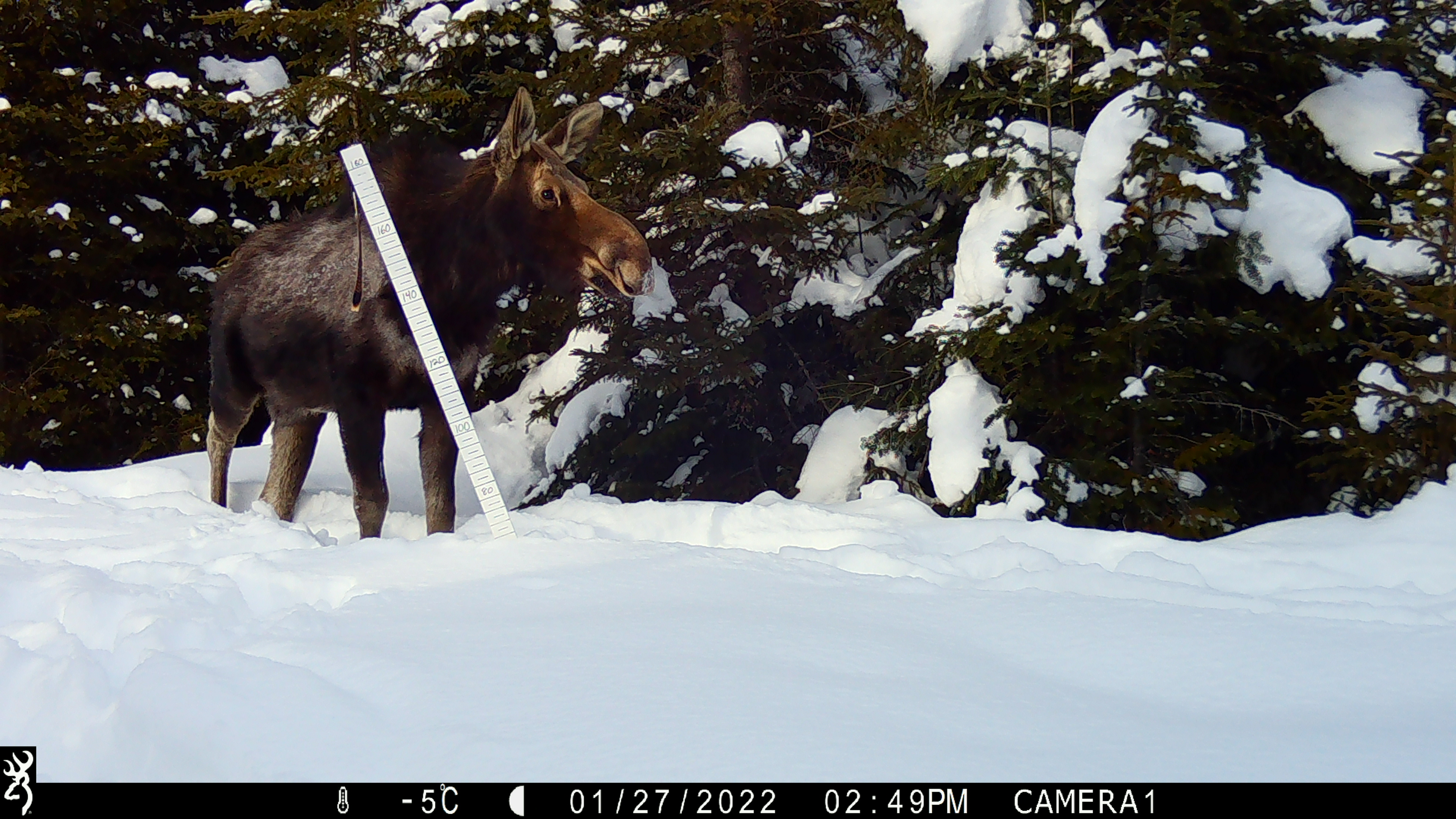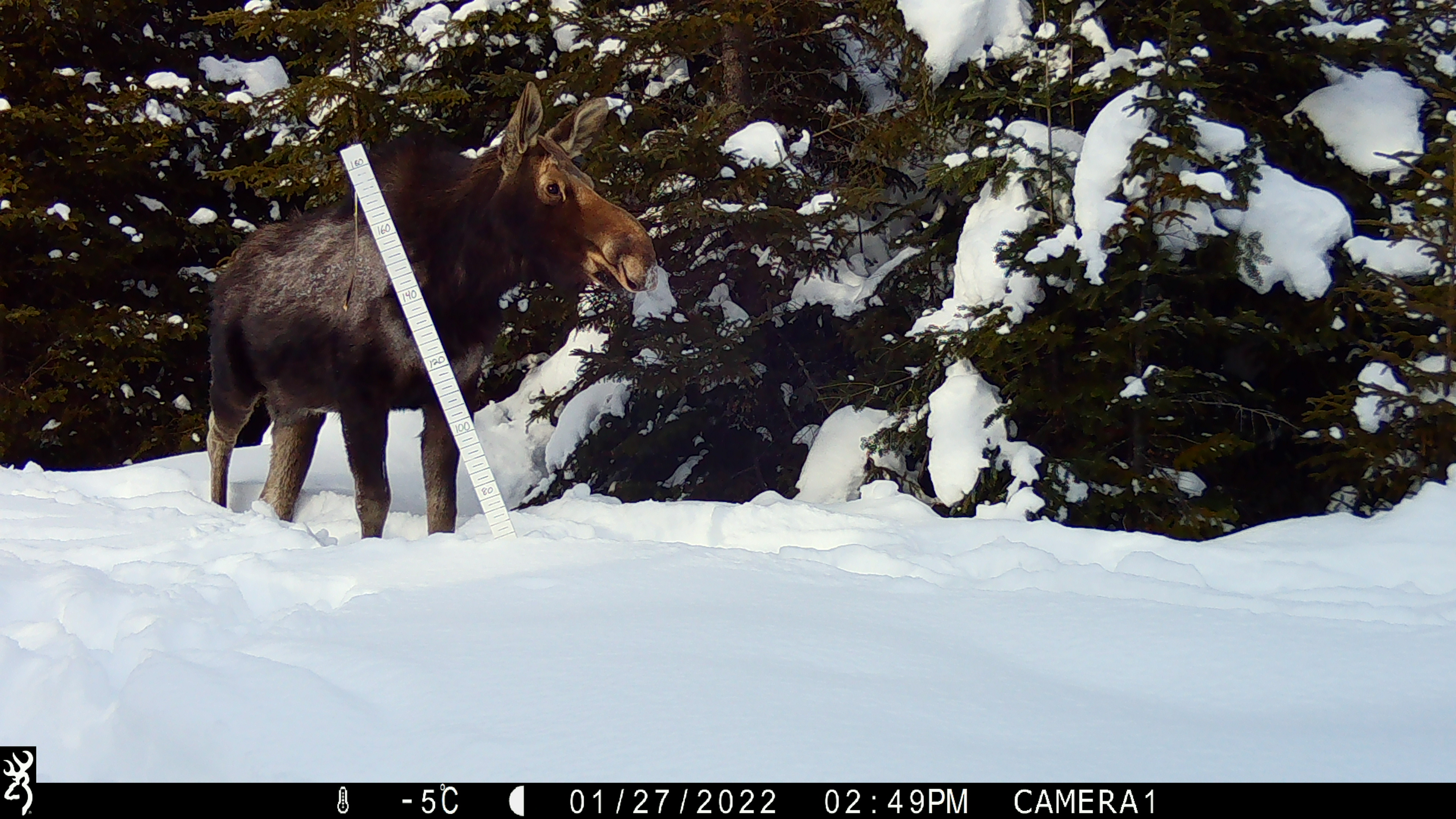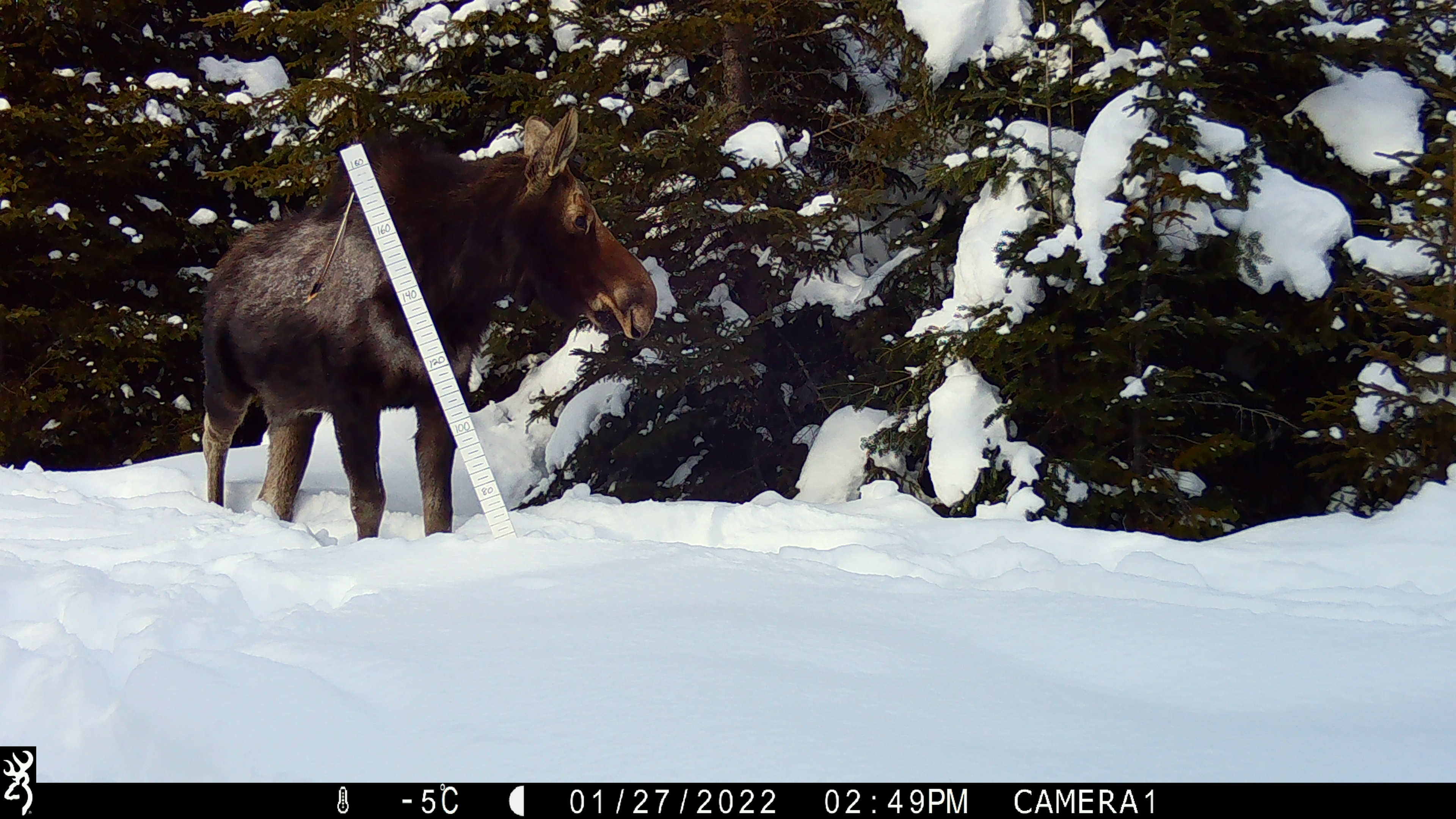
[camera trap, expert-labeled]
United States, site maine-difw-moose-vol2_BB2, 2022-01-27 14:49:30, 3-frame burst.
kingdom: Animalia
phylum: Chordata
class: Mammalia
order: Artiodactyla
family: Cervidae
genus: Alces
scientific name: Alces alces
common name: moose